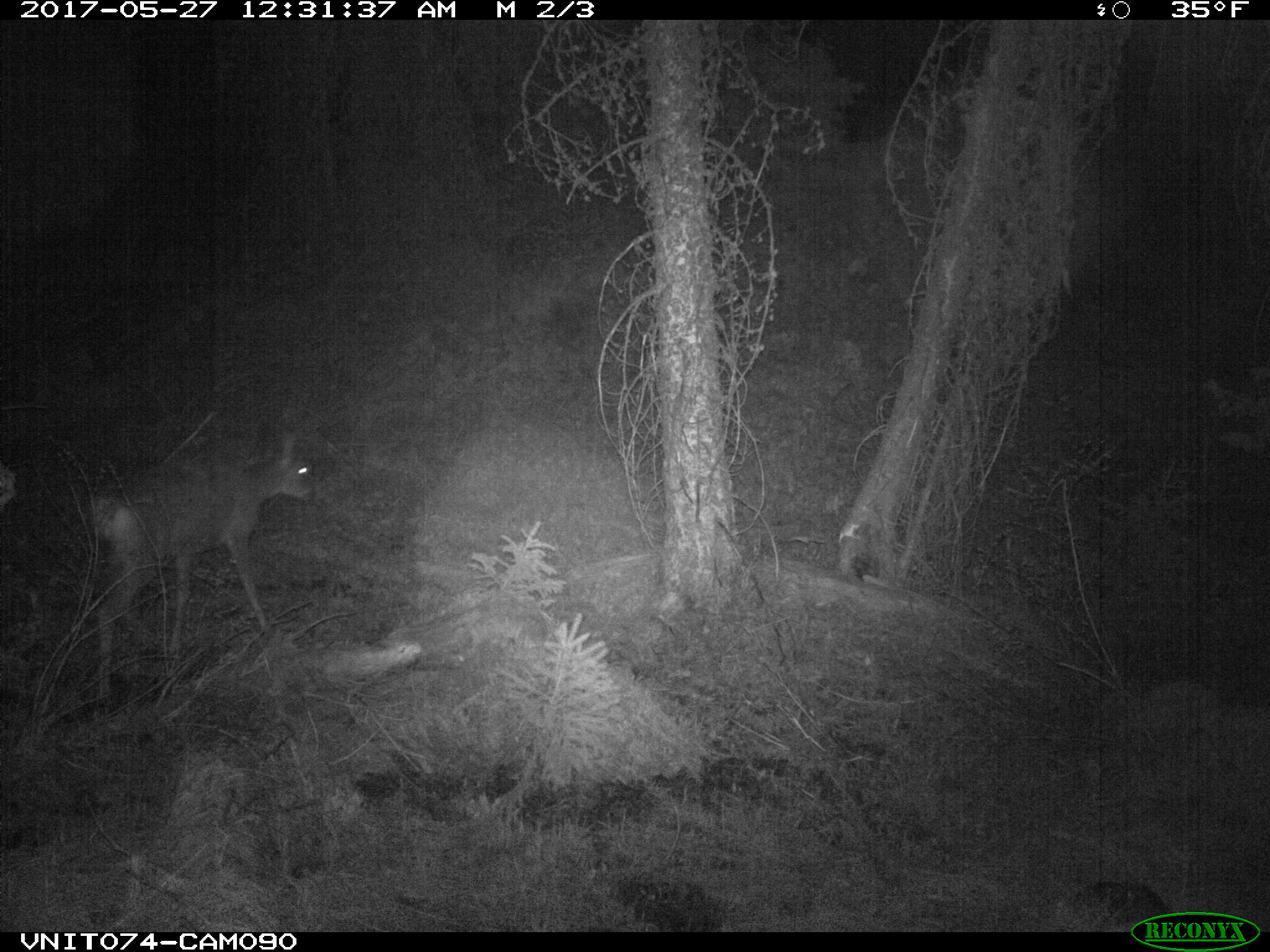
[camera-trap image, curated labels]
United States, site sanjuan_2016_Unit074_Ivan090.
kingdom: Animalia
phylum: Chordata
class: Mammalia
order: Artiodactyla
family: Cervidae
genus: Odocoileus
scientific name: Odocoileus hemionus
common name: mule deer